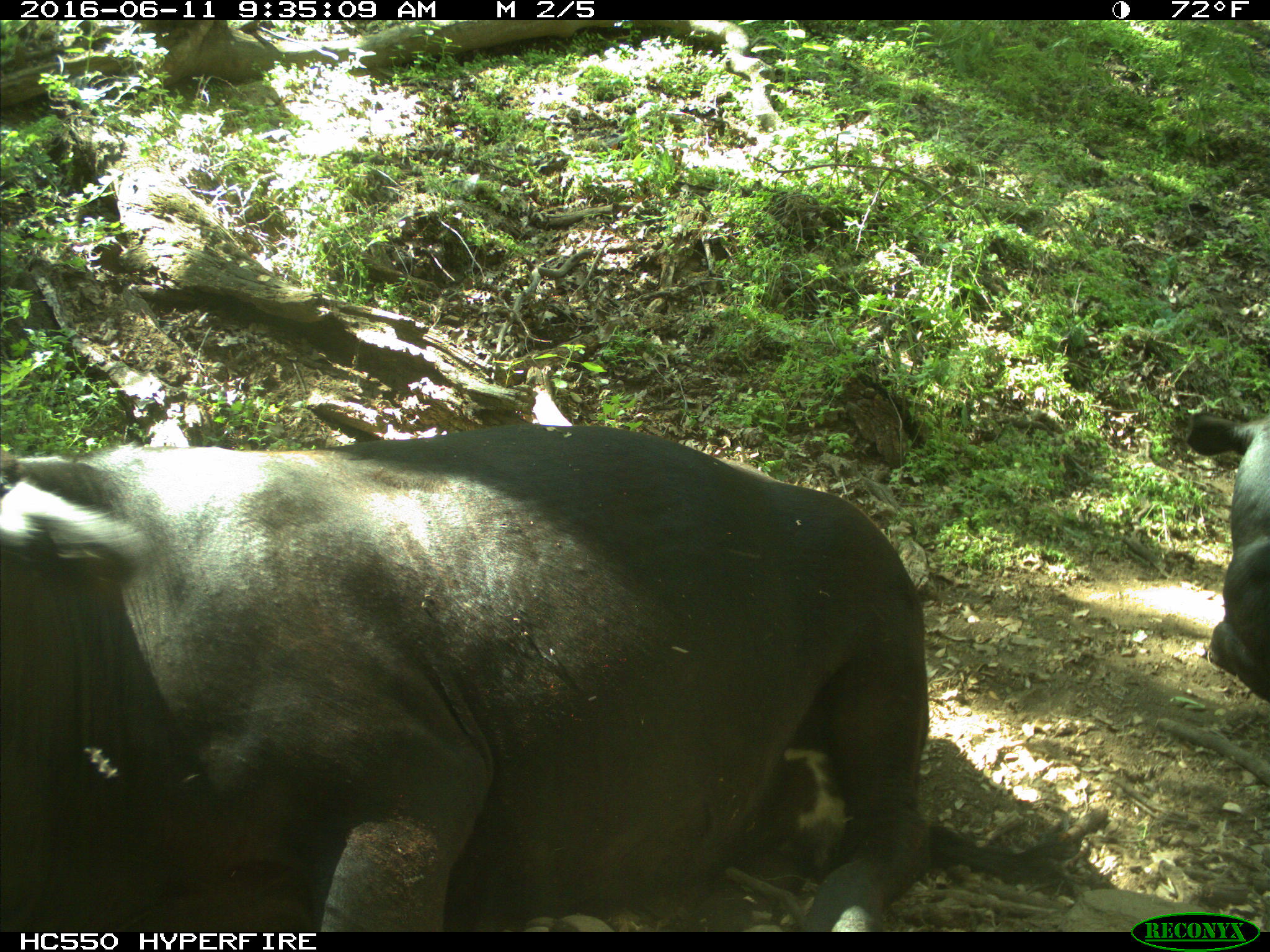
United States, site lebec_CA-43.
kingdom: Animalia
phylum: Chordata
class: Mammalia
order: Artiodactyla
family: Bovidae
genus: Bos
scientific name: Bos taurus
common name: domestic cow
Bos taurus (domestic cow).